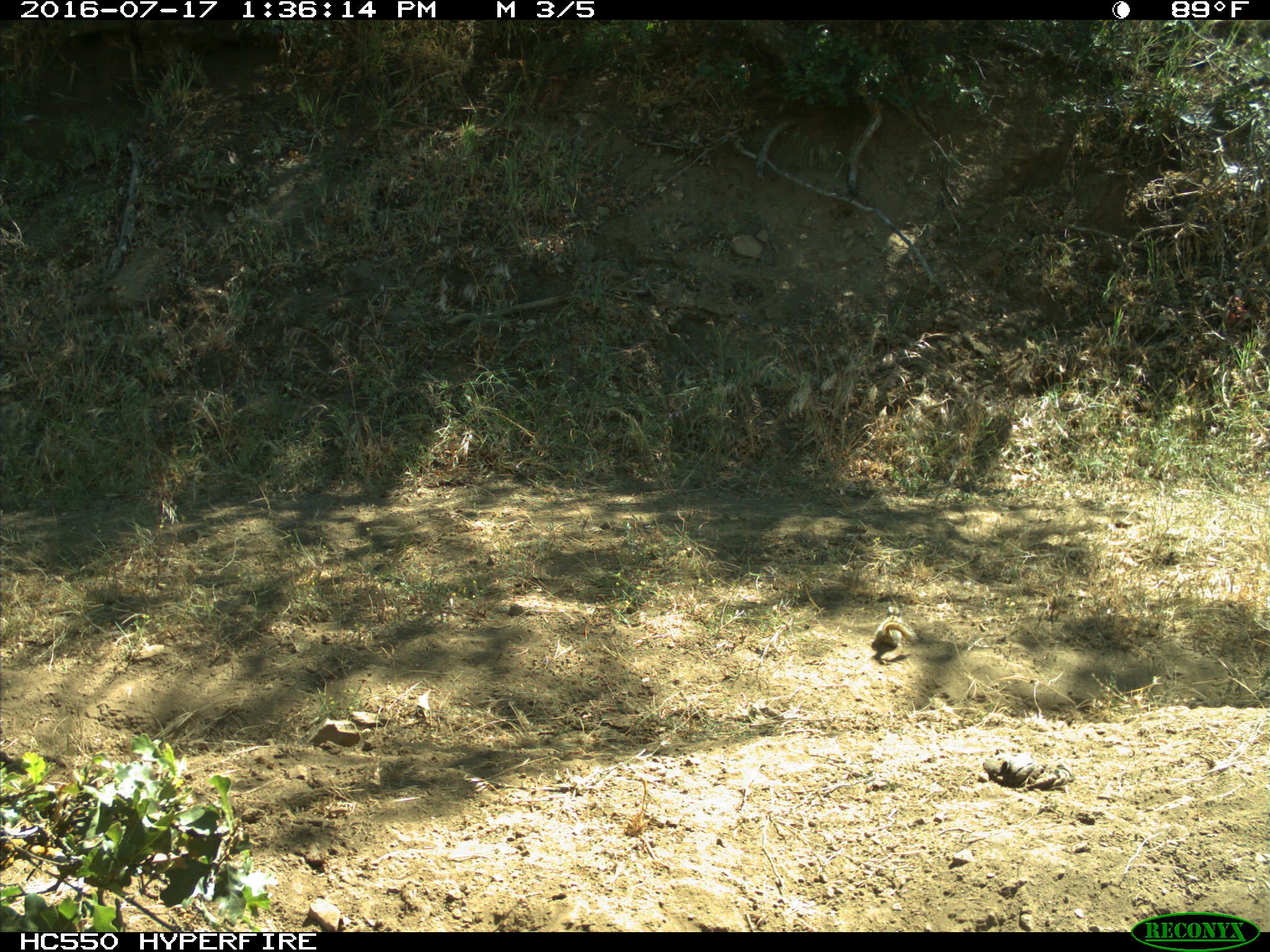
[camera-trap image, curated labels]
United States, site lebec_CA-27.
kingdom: Animalia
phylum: Chordata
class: Mammalia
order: Rodentia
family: Sciuridae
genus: Tamias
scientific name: Tamias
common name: chipmunk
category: unidentified chipmunk